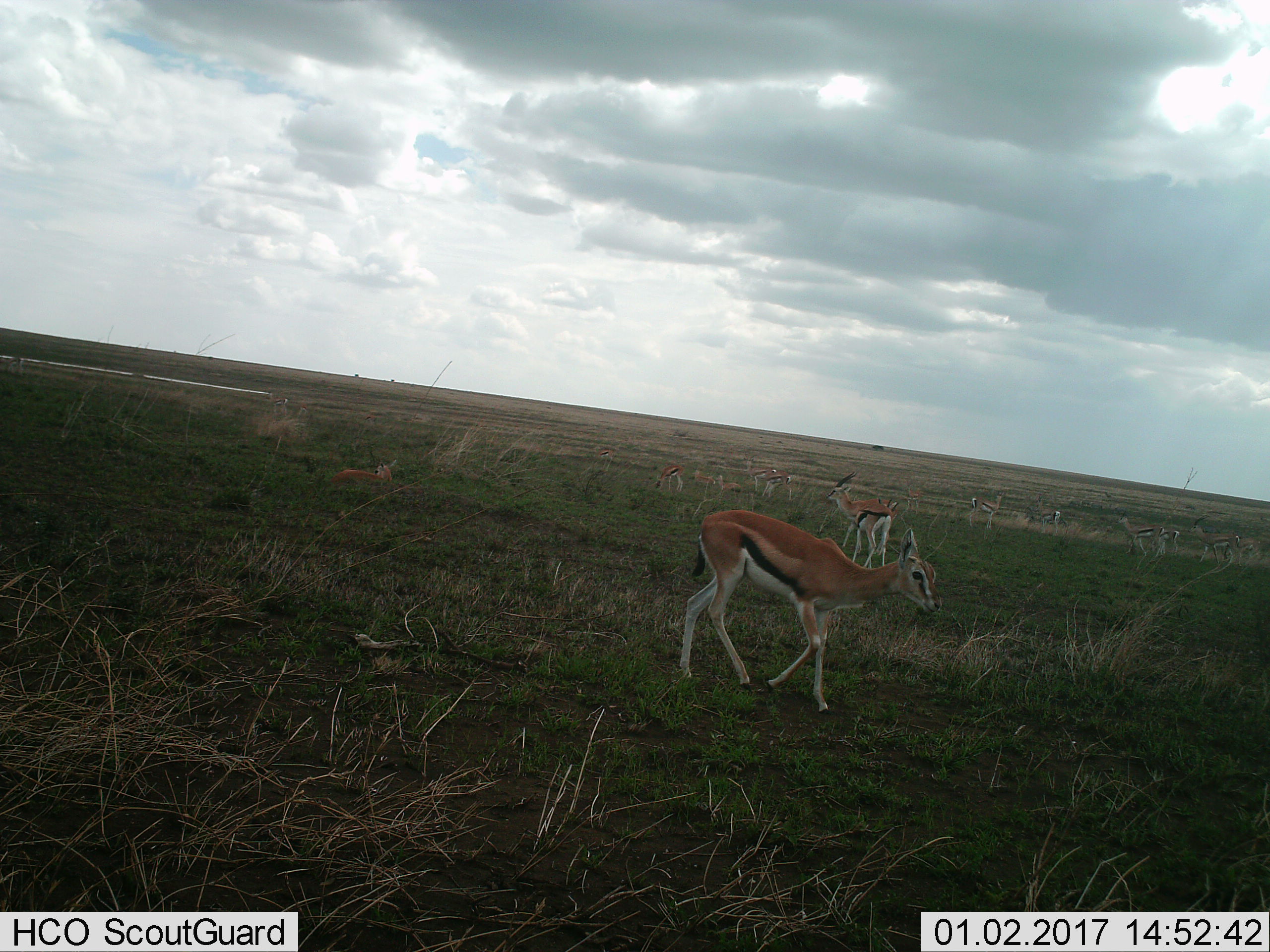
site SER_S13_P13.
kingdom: Animalia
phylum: Chordata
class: Mammalia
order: Artiodactyla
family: Bovidae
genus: Eudorcas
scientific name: Eudorcas thomsonii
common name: thomson's gazelle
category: gazellethomsons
Gazellethomsons (thomson's gazelle) (Eudorcas thomsonii), count 11-50. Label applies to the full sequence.